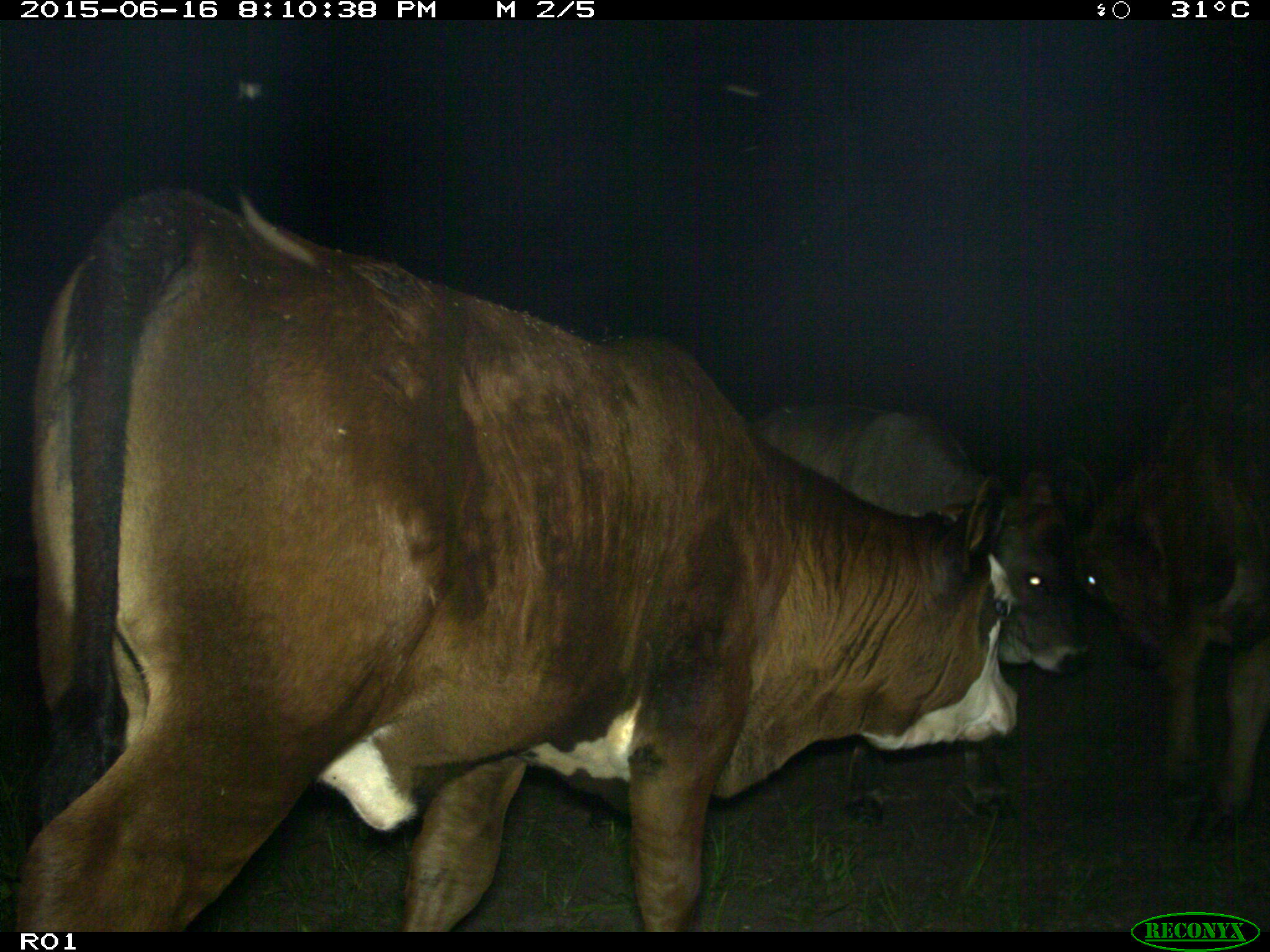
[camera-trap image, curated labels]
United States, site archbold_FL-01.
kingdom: Animalia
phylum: Chordata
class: Mammalia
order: Artiodactyla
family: Bovidae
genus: Bos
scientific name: Bos taurus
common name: domestic cow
Bos taurus (domestic cow).